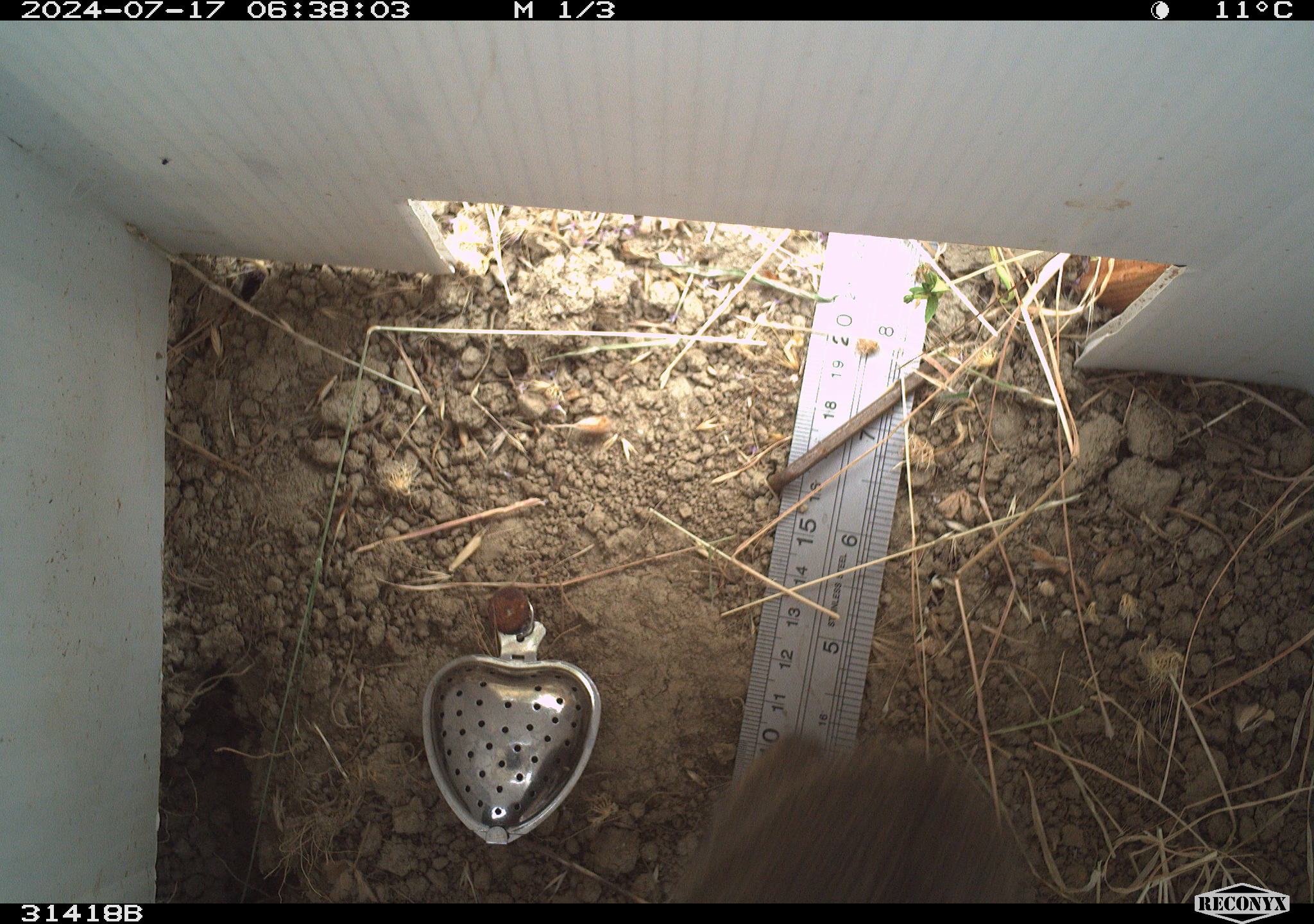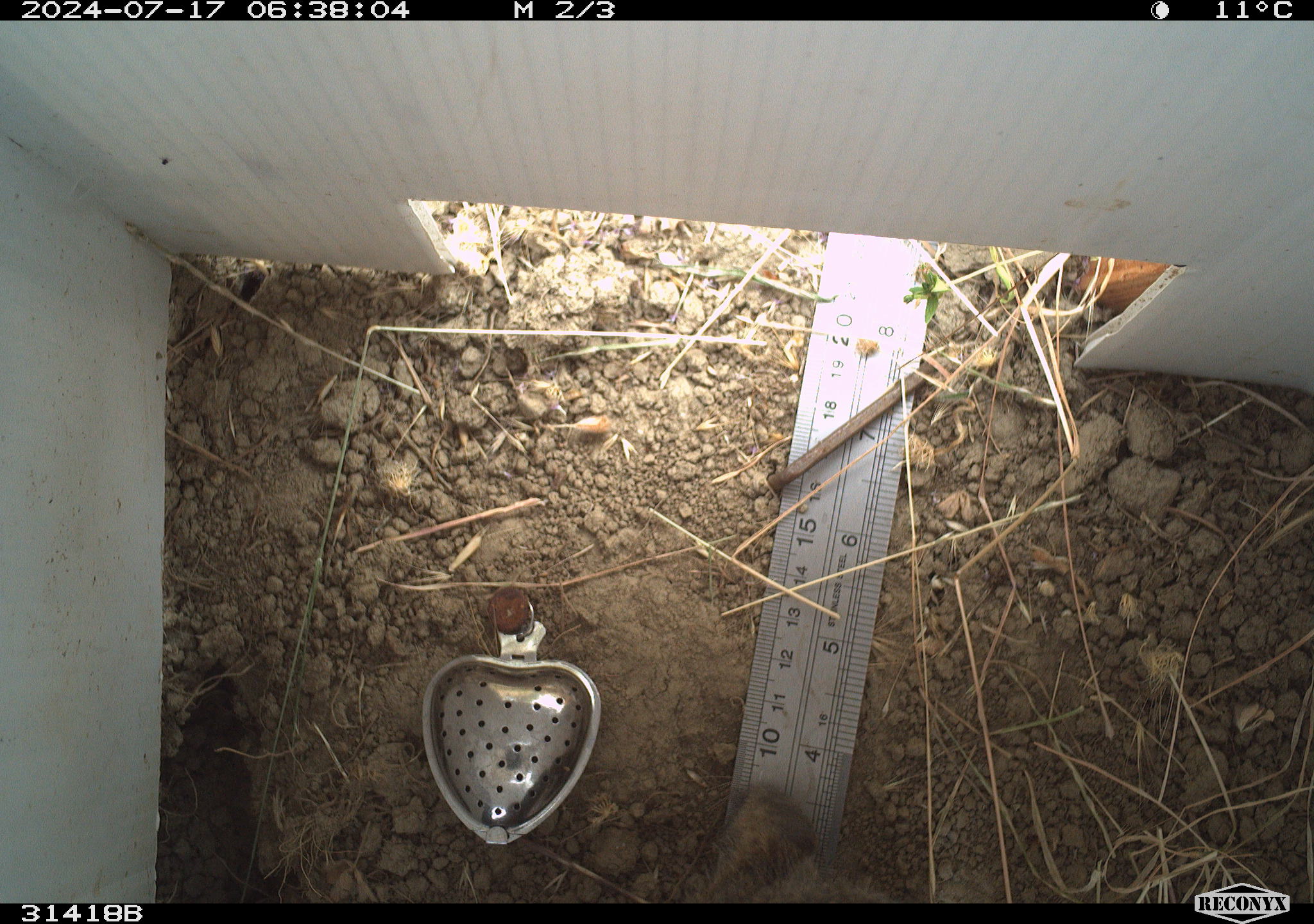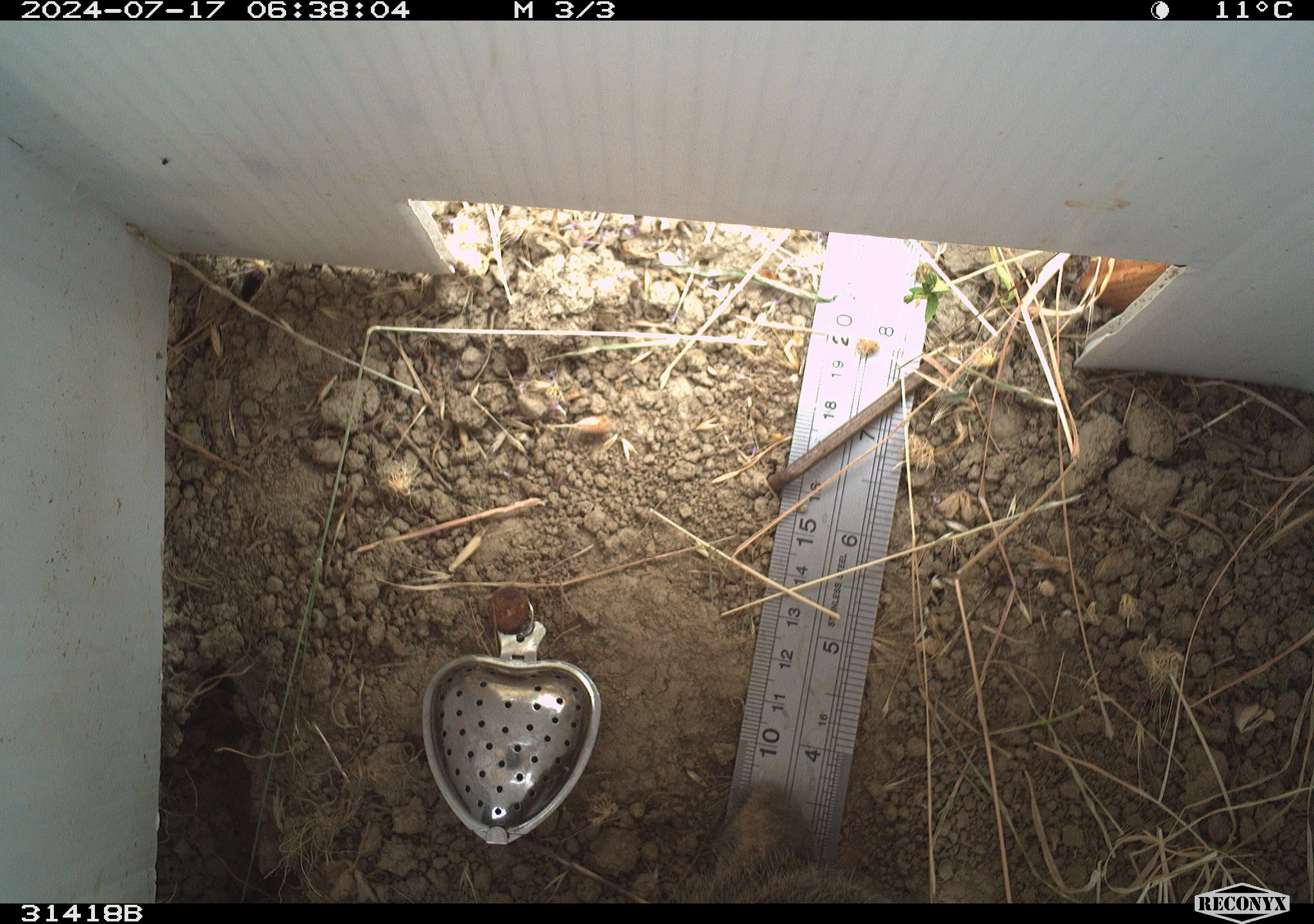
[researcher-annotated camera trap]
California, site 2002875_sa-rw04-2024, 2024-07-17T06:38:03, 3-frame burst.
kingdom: Animalia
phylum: Chordata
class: Mammalia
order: Lagomorpha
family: Leporidae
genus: Sylvilagus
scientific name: Sylvilagus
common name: cottontail rabbits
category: sylvilagus species